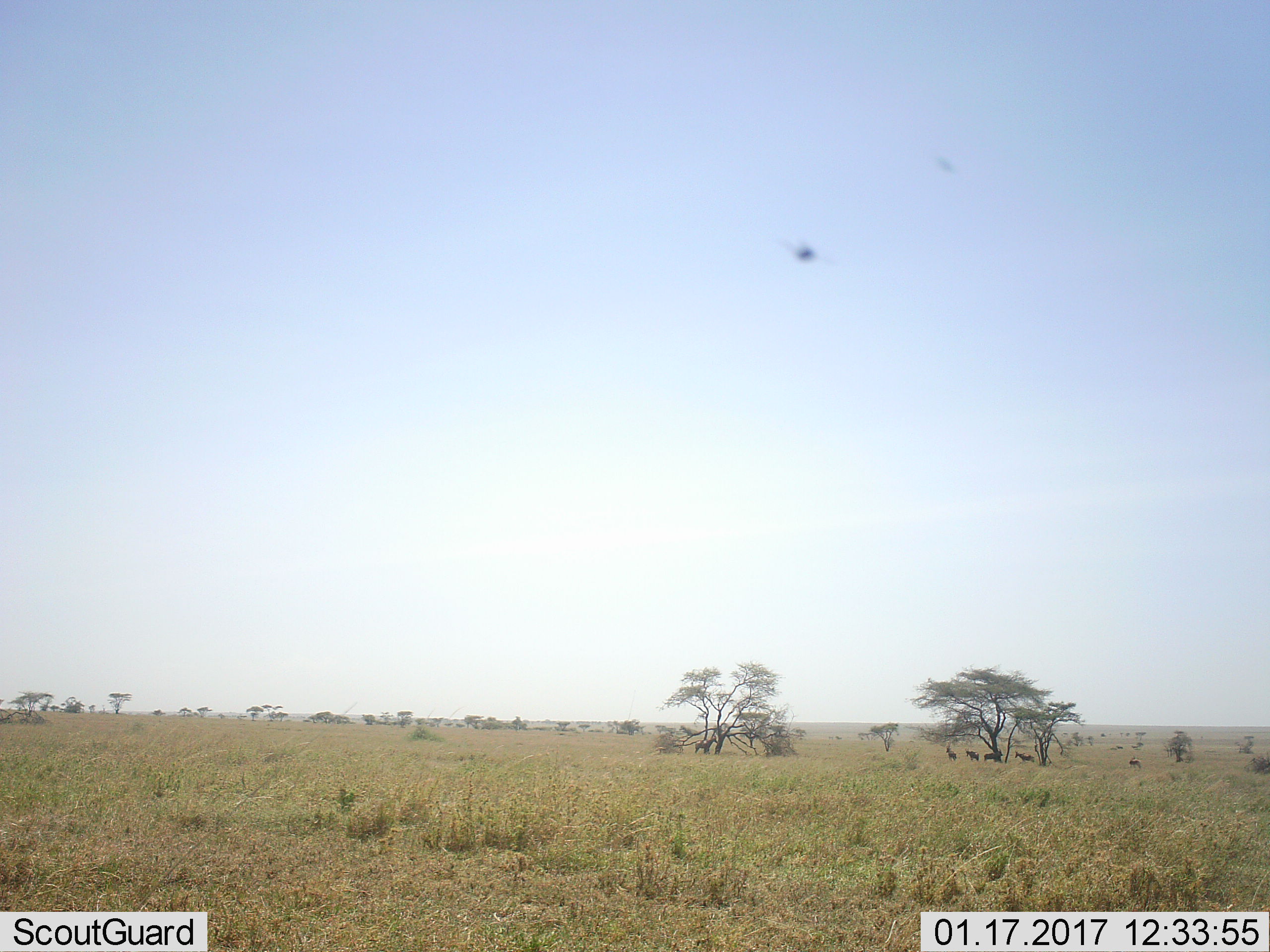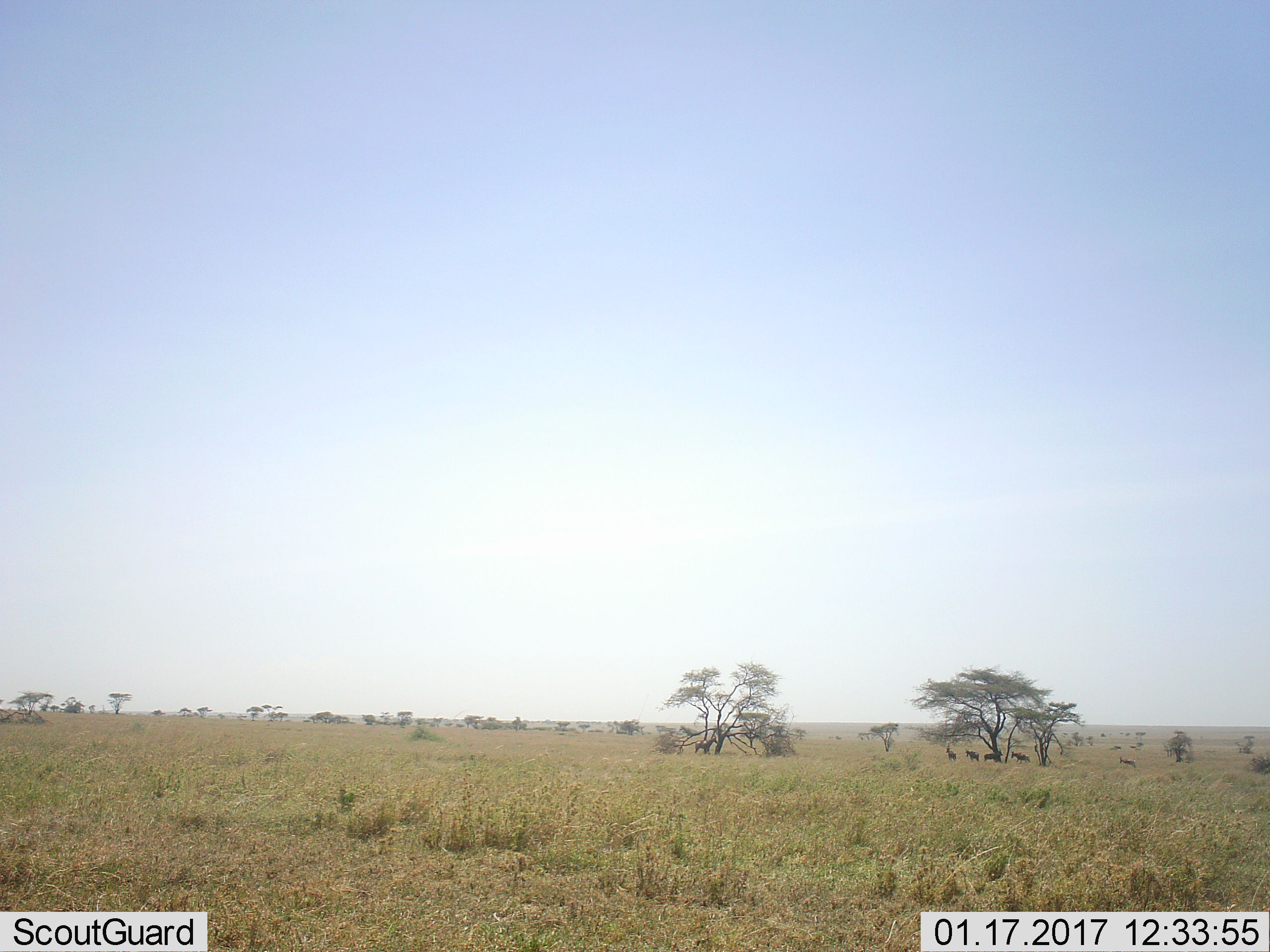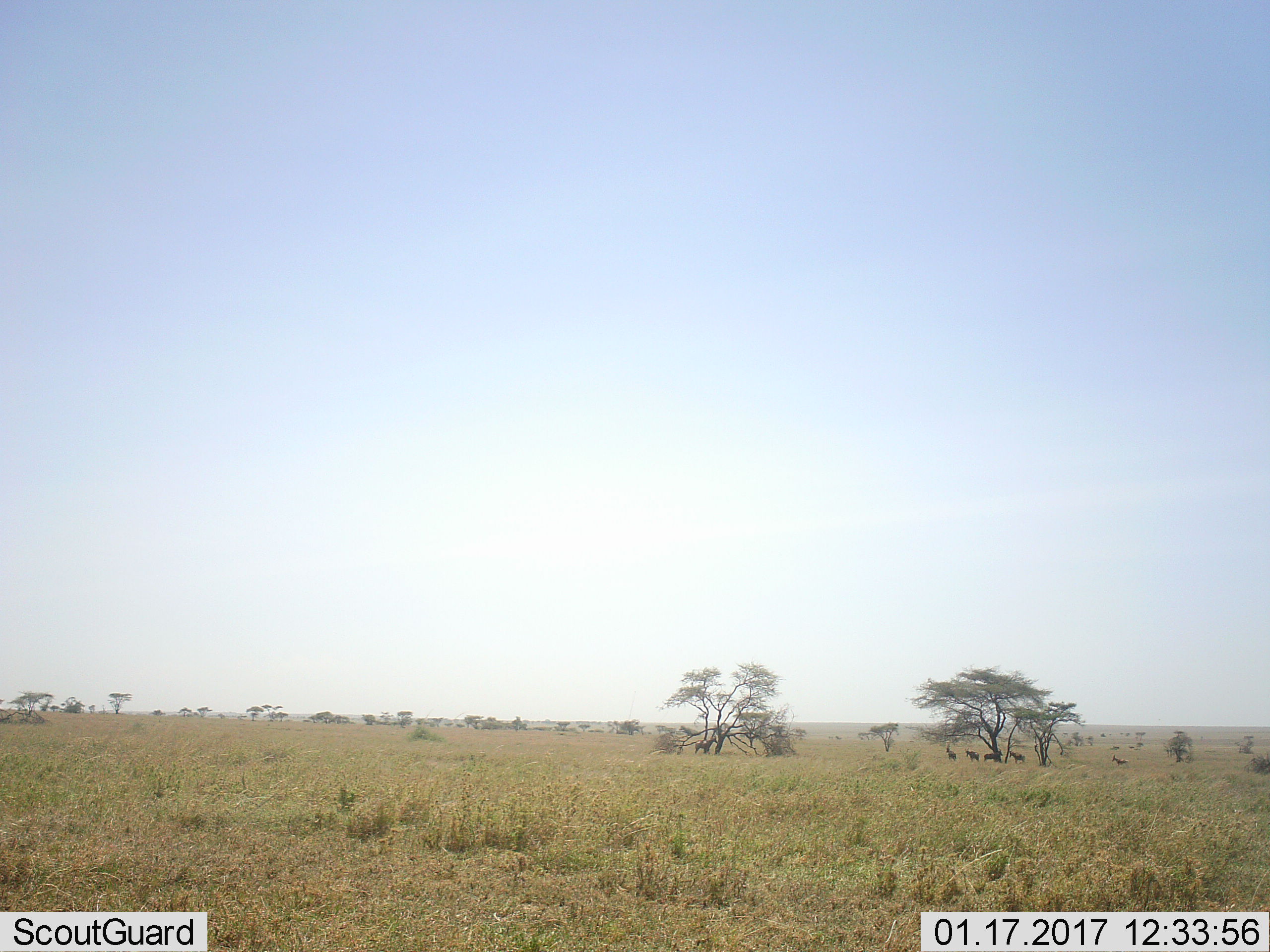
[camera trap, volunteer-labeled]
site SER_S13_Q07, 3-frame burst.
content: unidentified animal